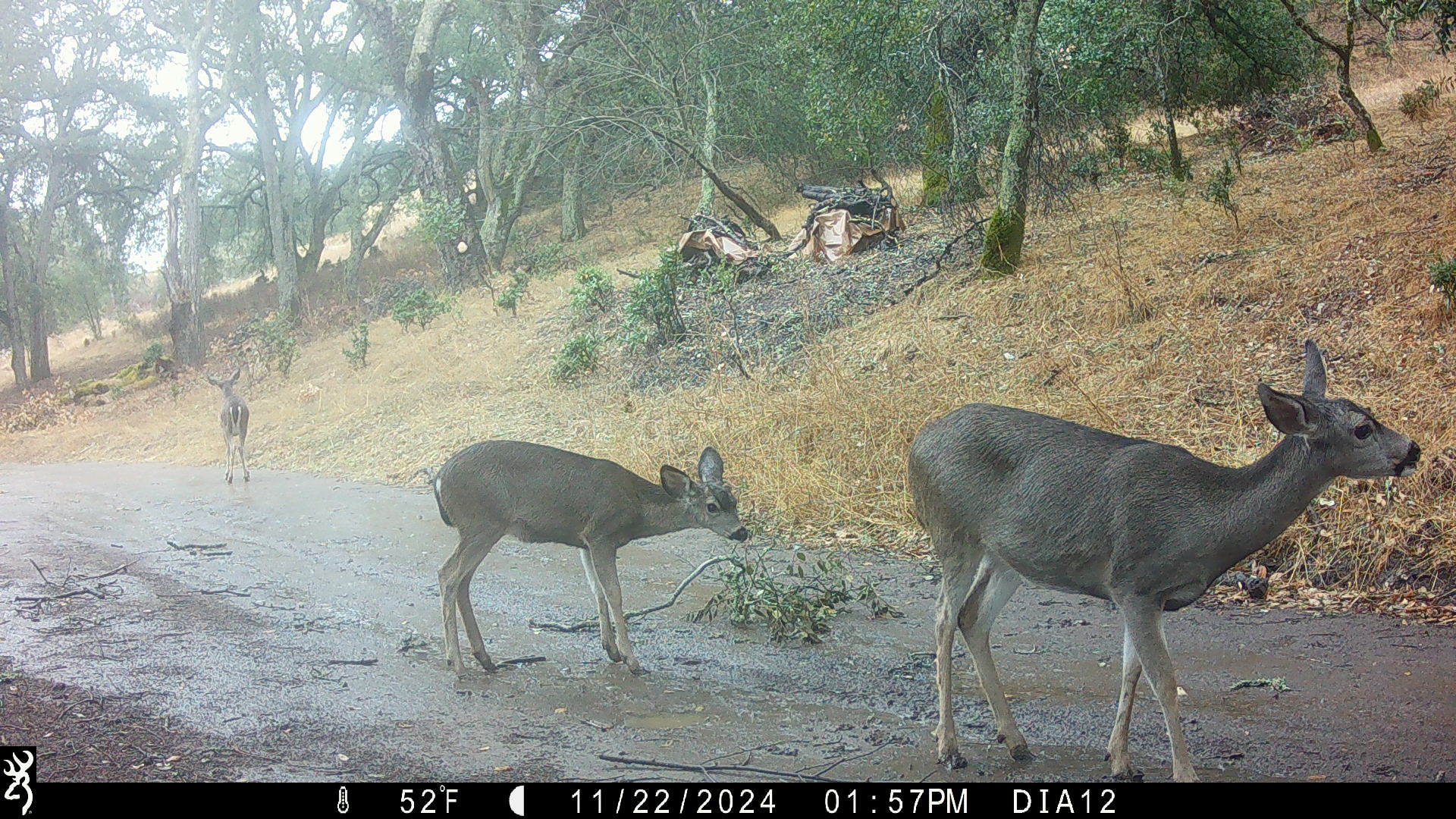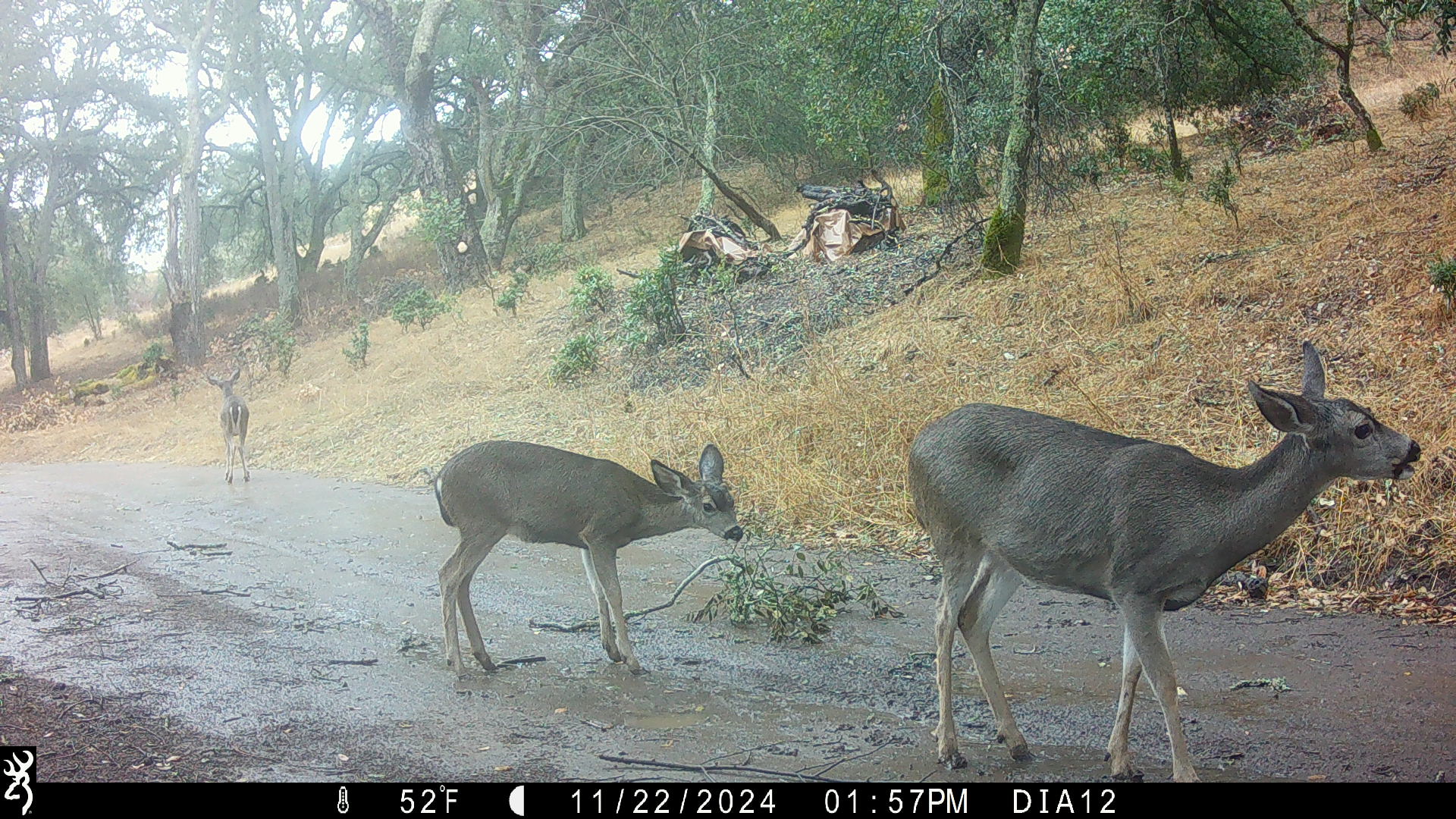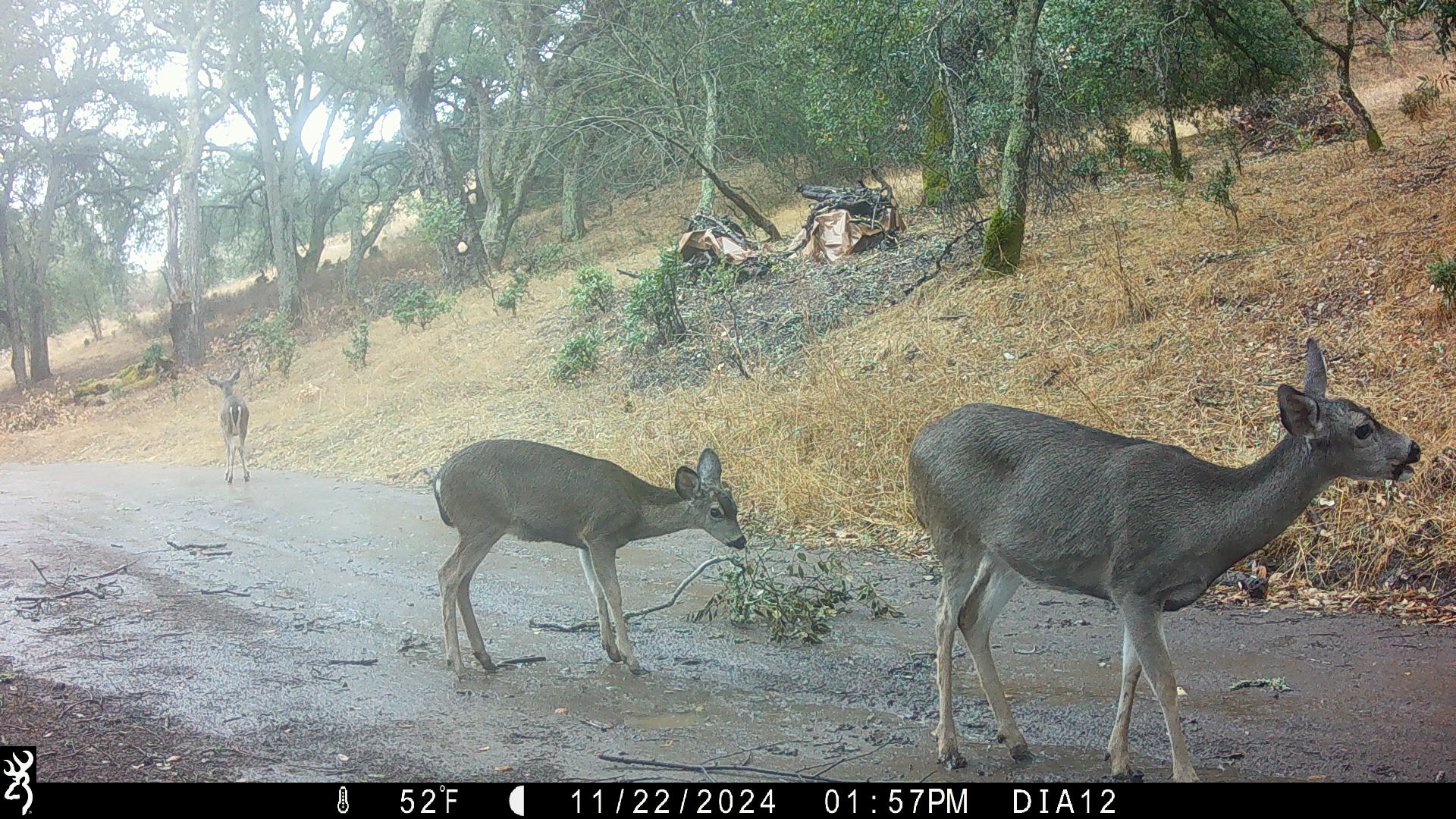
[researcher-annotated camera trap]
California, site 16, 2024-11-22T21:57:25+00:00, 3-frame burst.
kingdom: Animalia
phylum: Chordata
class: Mammalia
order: Artiodactyla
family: Cervidae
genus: Odocoileus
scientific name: Odocoileus hemionus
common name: mule deer